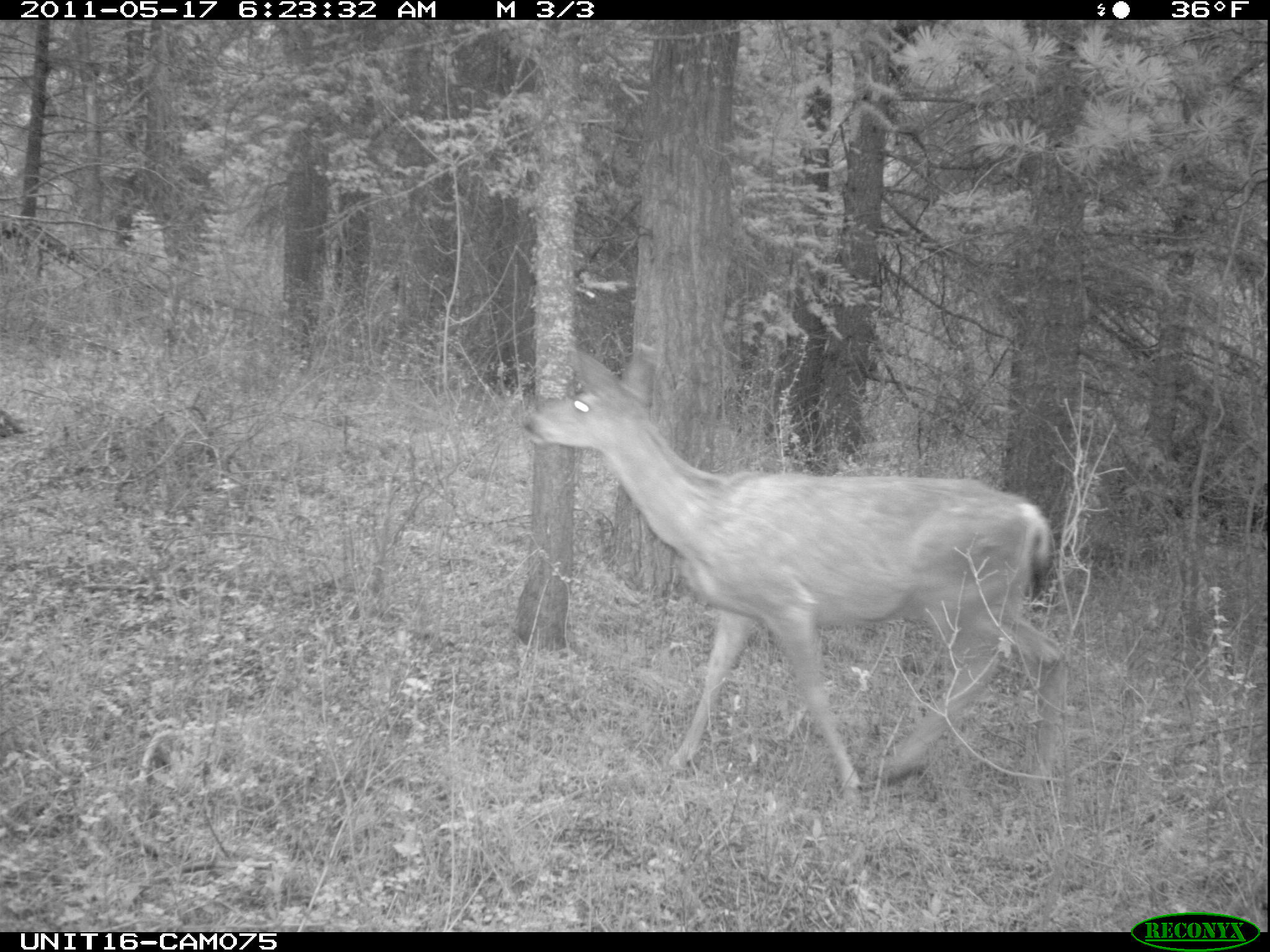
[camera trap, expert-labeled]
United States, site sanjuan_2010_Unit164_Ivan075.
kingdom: Animalia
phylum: Chordata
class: Mammalia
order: Artiodactyla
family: Cervidae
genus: Odocoileus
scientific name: Odocoileus hemionus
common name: mule deer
Odocoileus hemionus (mule deer).